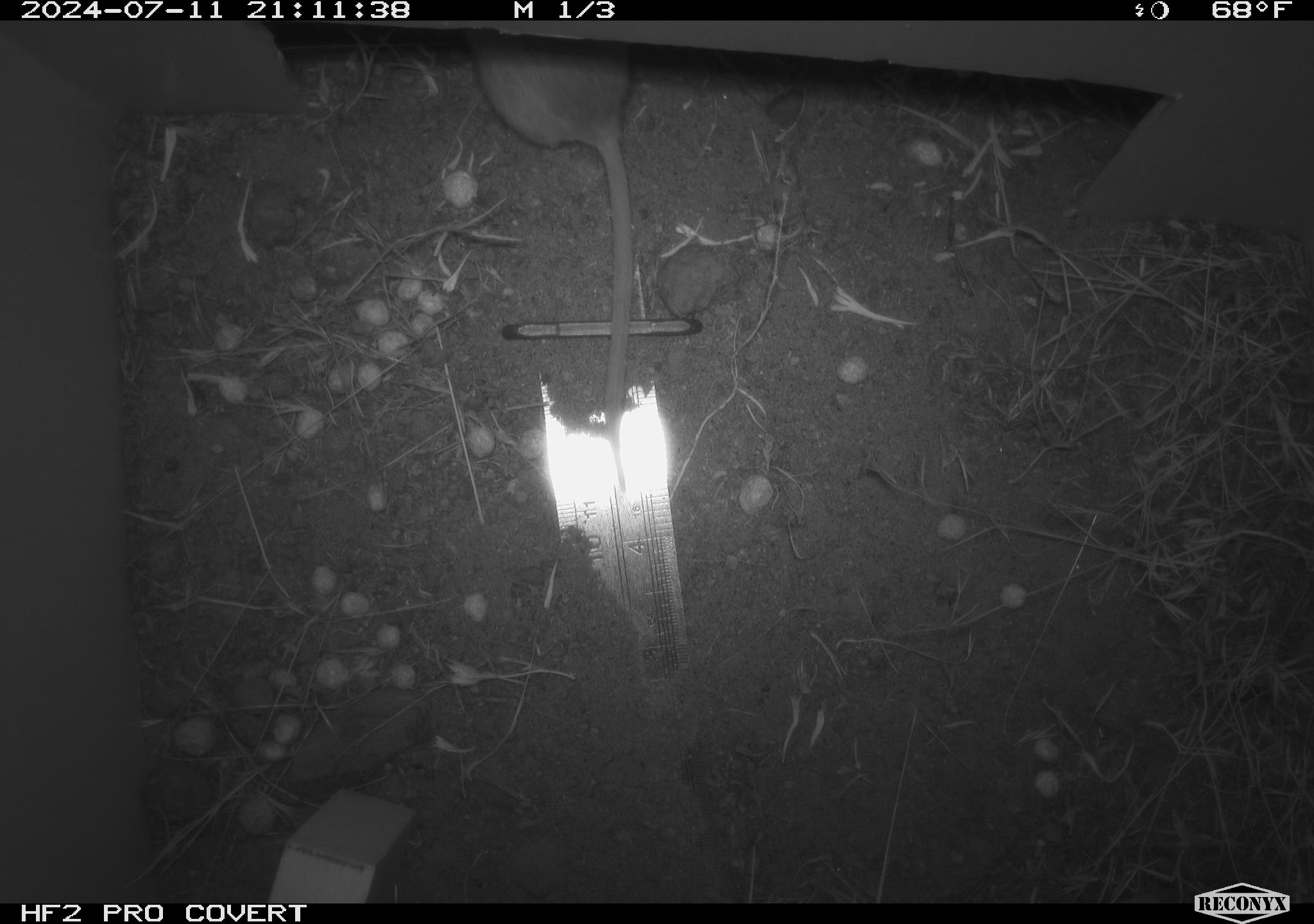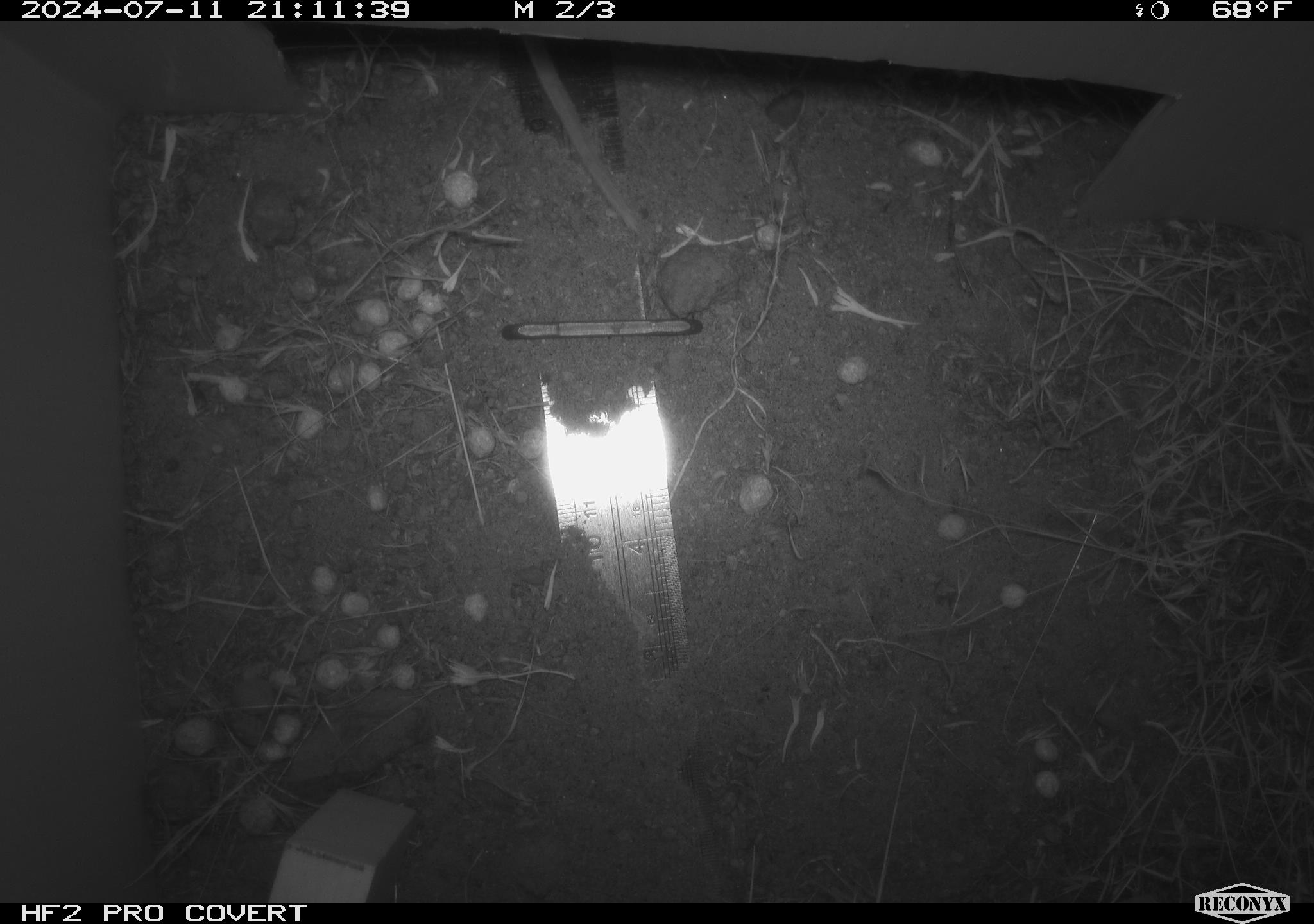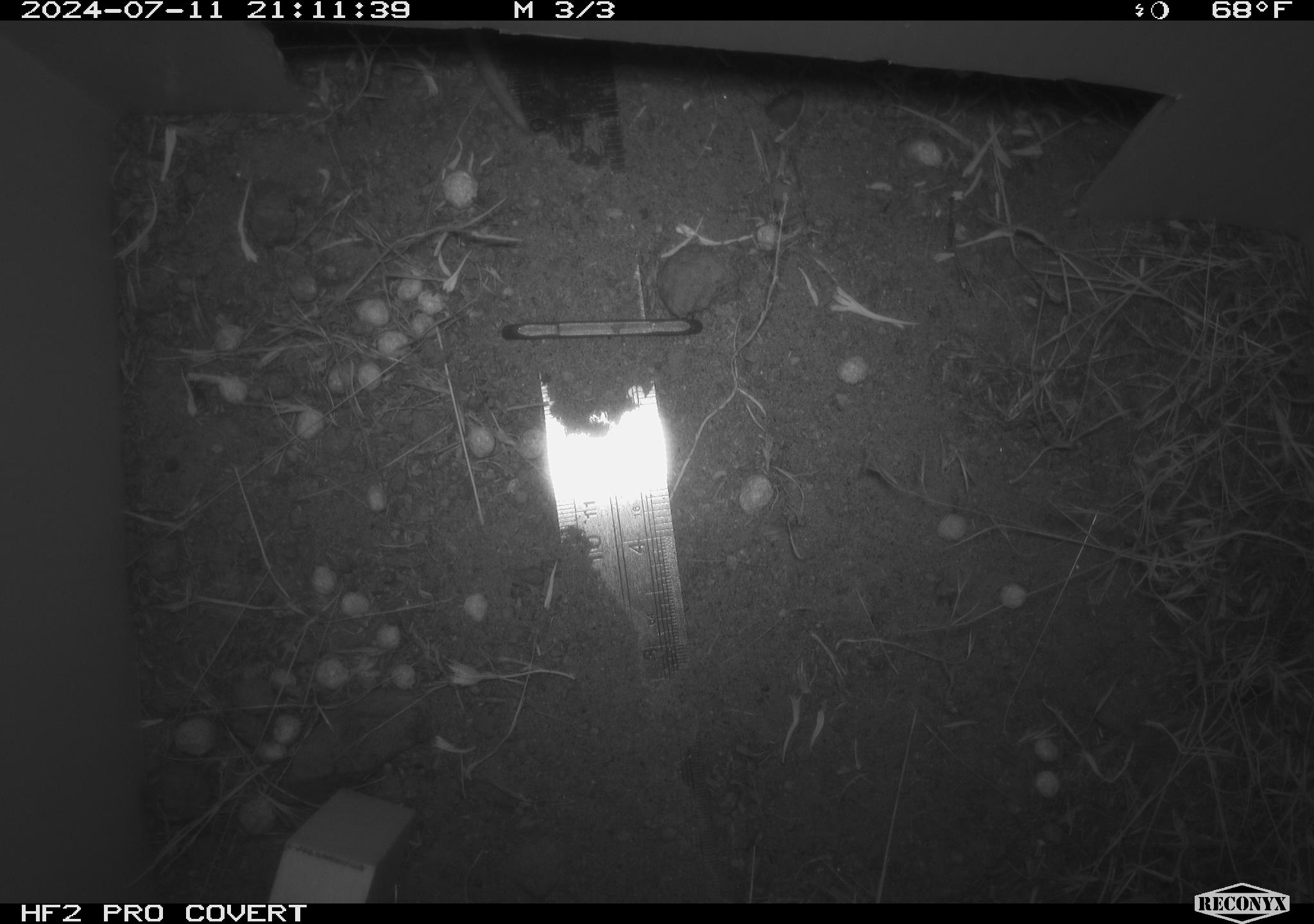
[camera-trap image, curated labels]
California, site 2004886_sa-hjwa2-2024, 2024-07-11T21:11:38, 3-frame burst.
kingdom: Animalia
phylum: Chordata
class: Mammalia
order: Rodentia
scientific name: Rodentia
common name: rodent